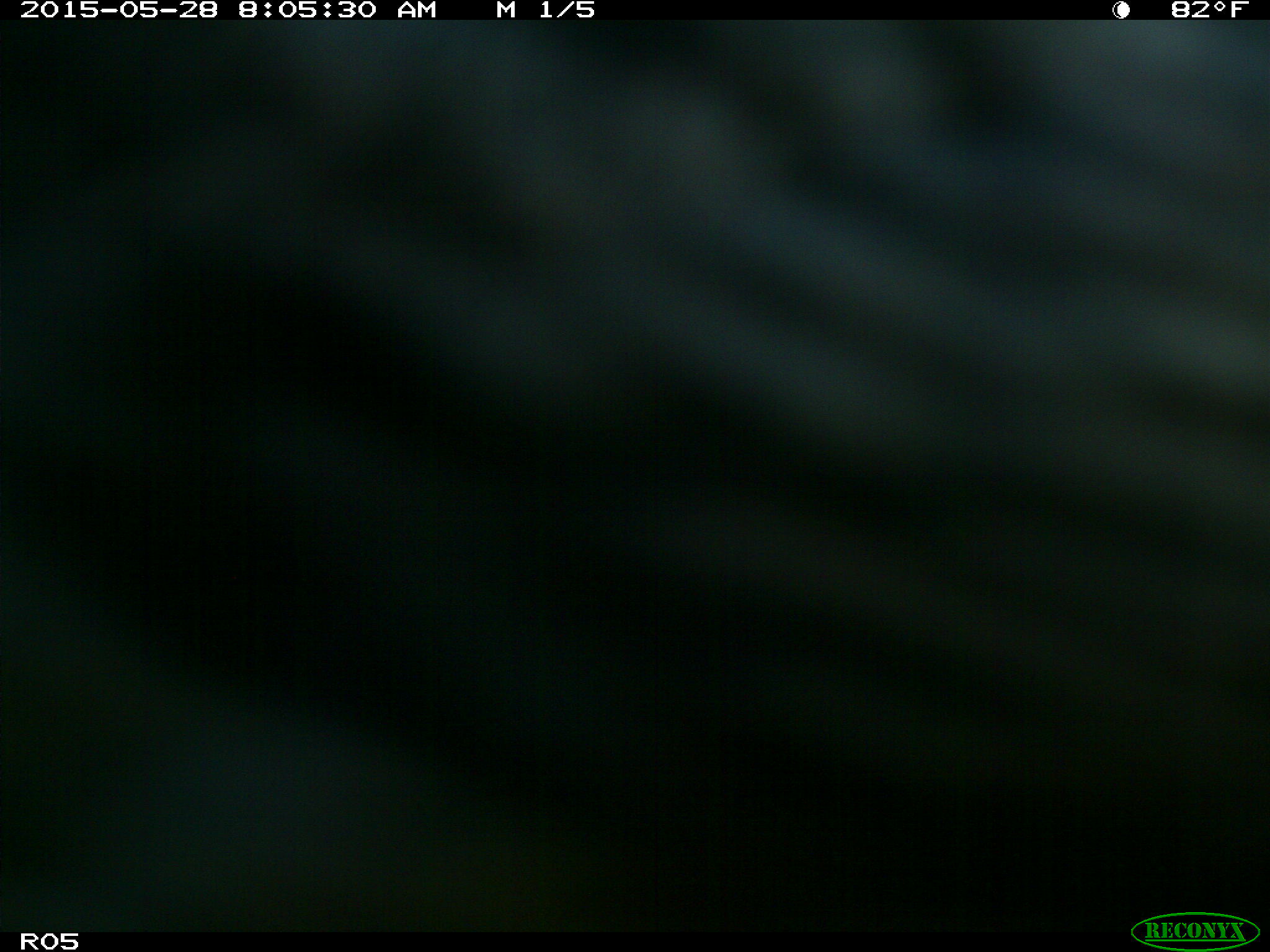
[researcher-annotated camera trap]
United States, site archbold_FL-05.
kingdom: Animalia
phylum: Chordata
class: Mammalia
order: Artiodactyla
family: Bovidae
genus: Bos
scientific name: Bos taurus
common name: domestic cow